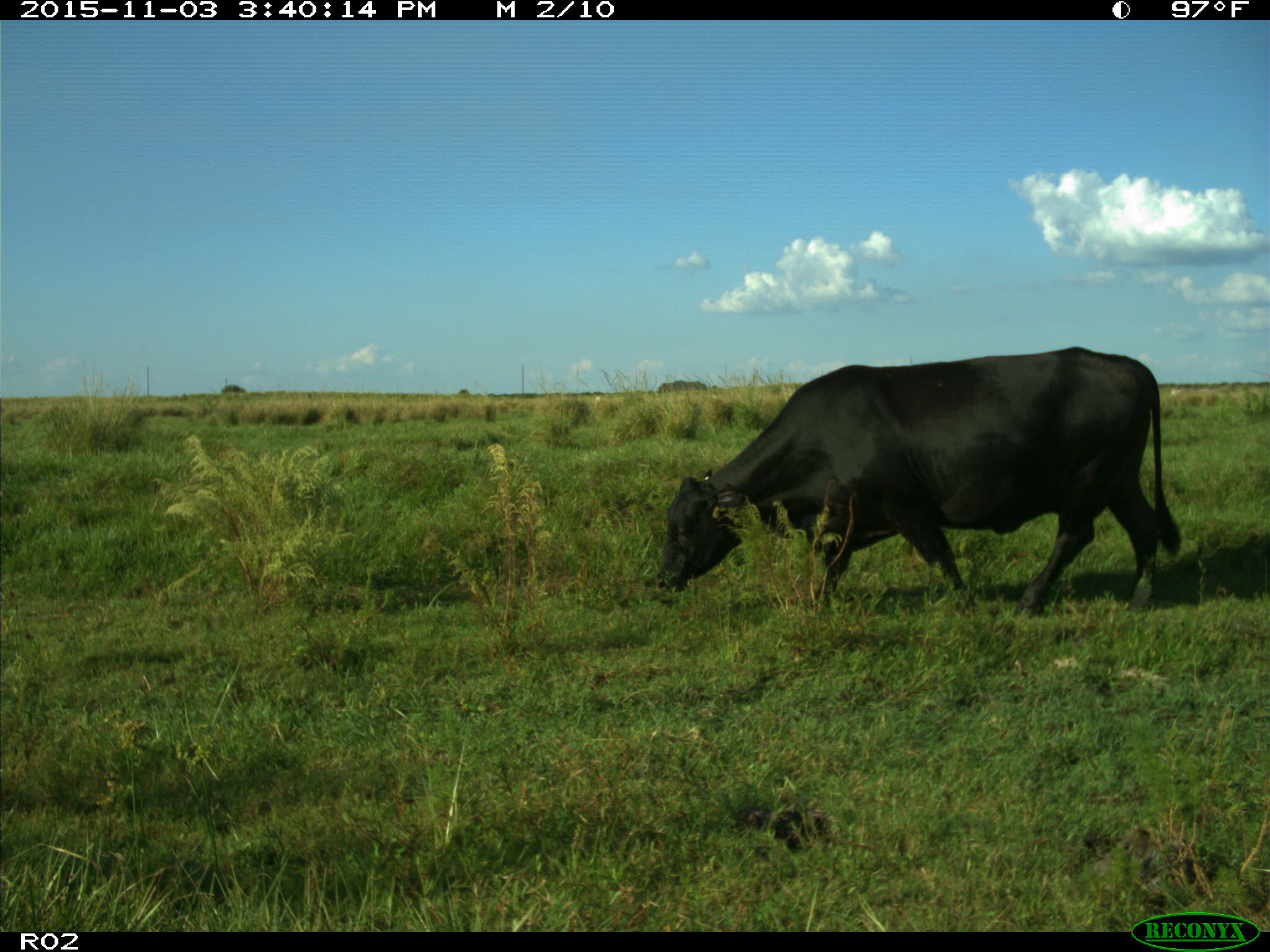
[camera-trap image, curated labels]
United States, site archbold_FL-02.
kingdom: Animalia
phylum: Chordata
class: Mammalia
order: Artiodactyla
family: Bovidae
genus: Bos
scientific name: Bos taurus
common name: domestic cow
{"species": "Bos taurus (domestic cow)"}